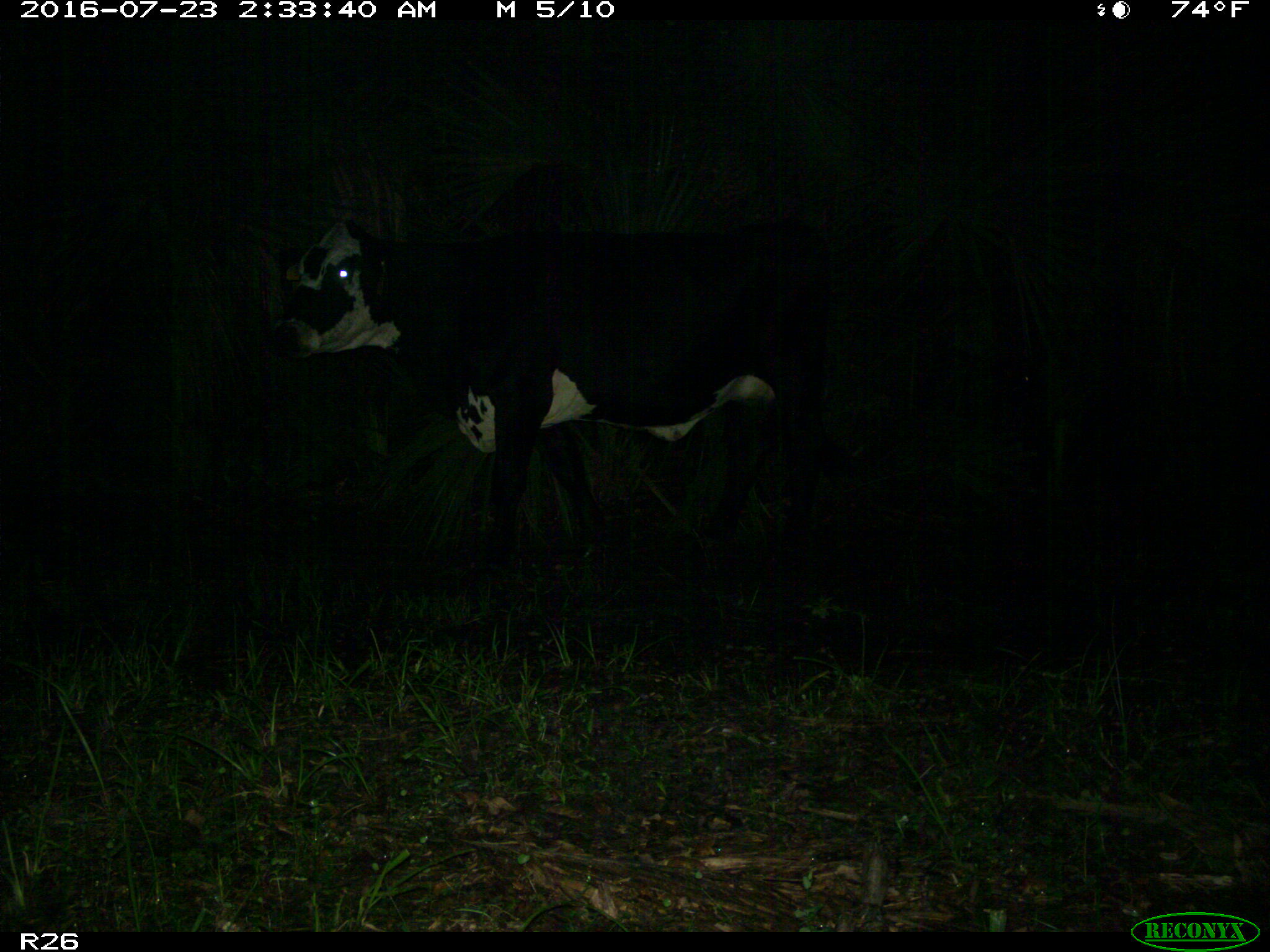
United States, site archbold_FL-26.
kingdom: Animalia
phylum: Chordata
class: Mammalia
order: Artiodactyla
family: Bovidae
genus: Bos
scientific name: Bos taurus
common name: domestic cow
Bos taurus (domestic cow).